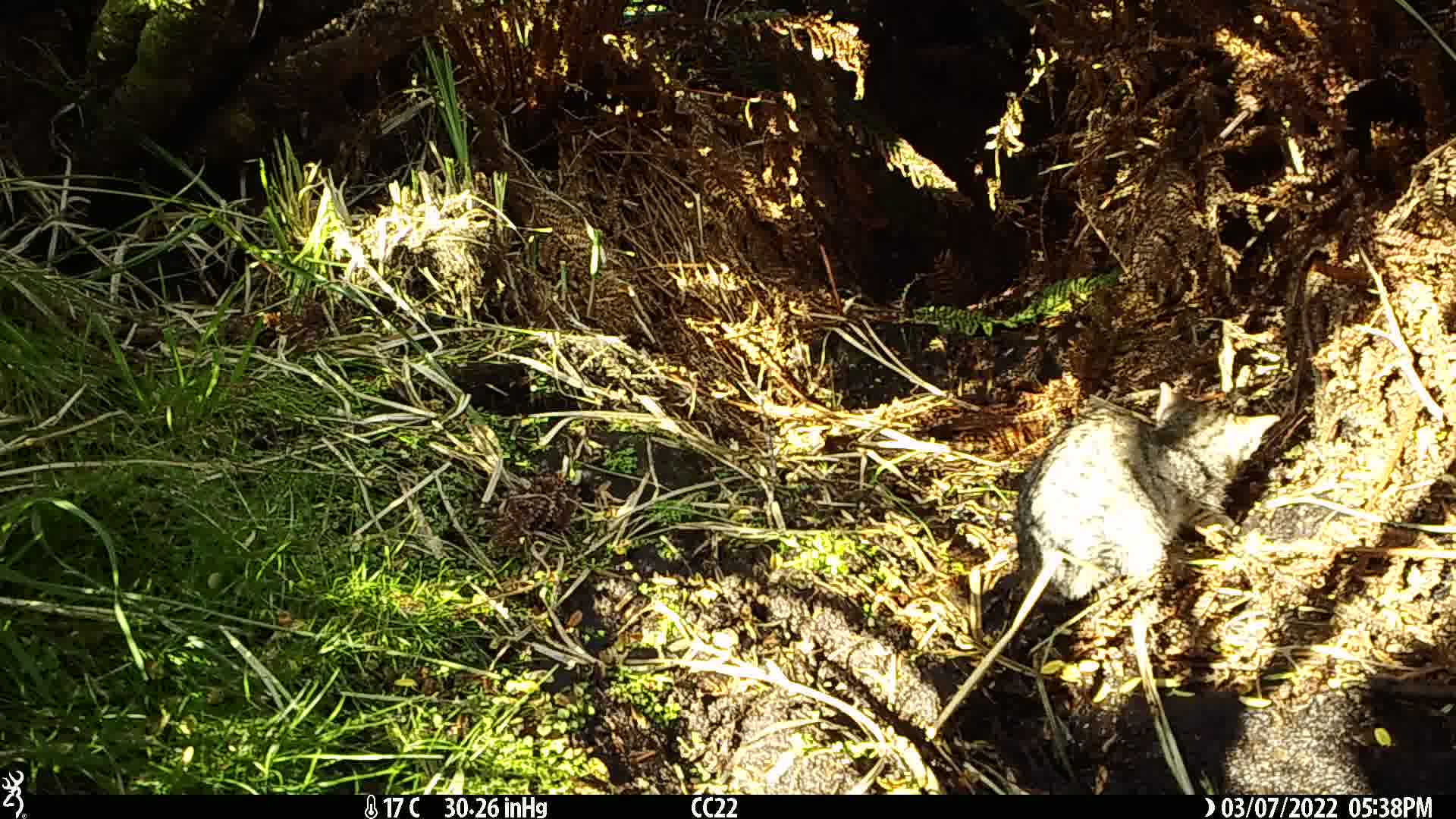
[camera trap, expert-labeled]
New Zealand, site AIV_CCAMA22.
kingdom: Animalia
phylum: Chordata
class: Mammalia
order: Carnivora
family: Felidae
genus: Felis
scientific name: Felis catus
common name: domestic cat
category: cat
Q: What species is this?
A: Cat (domestic cat) (Felis catus).